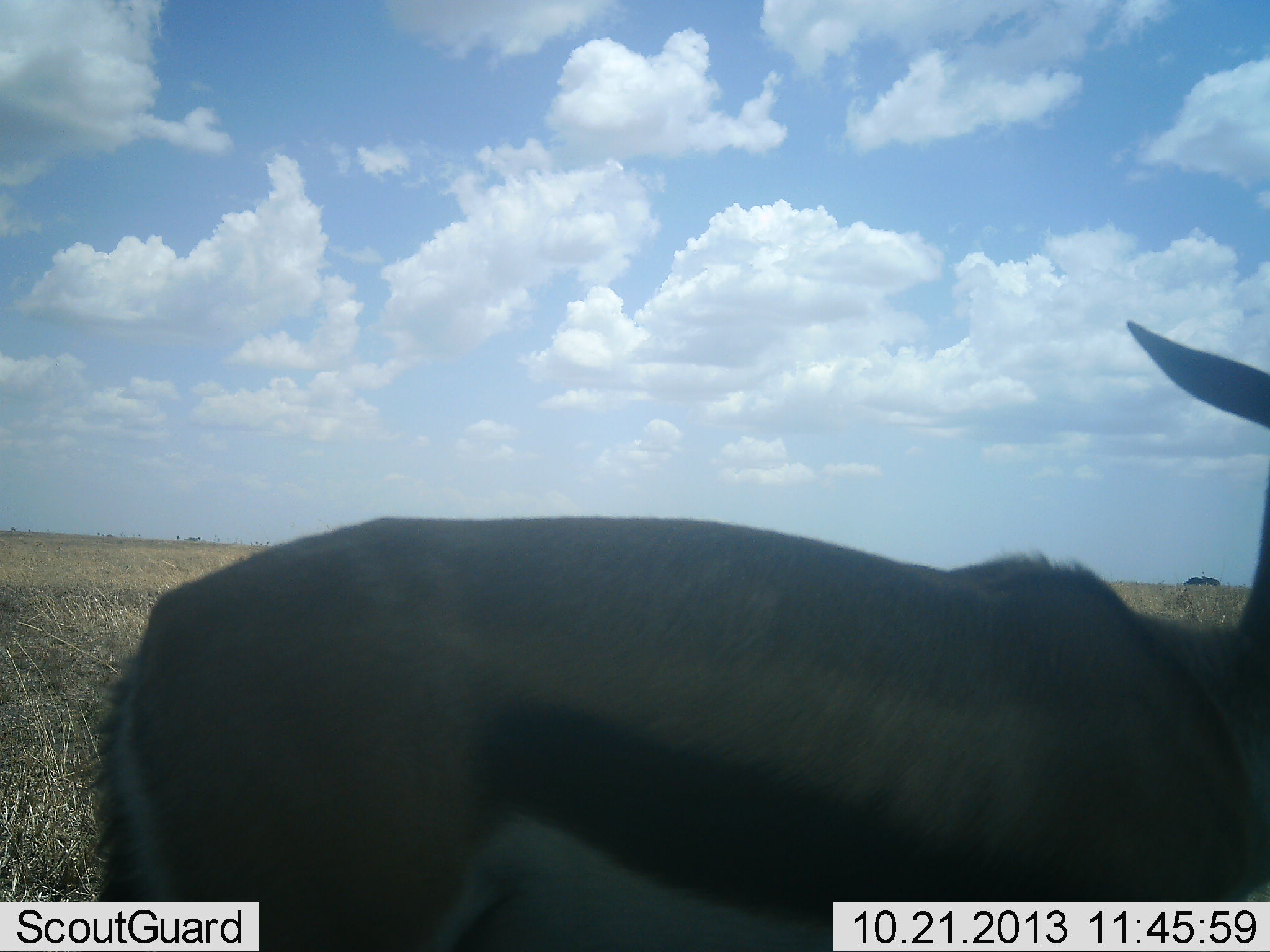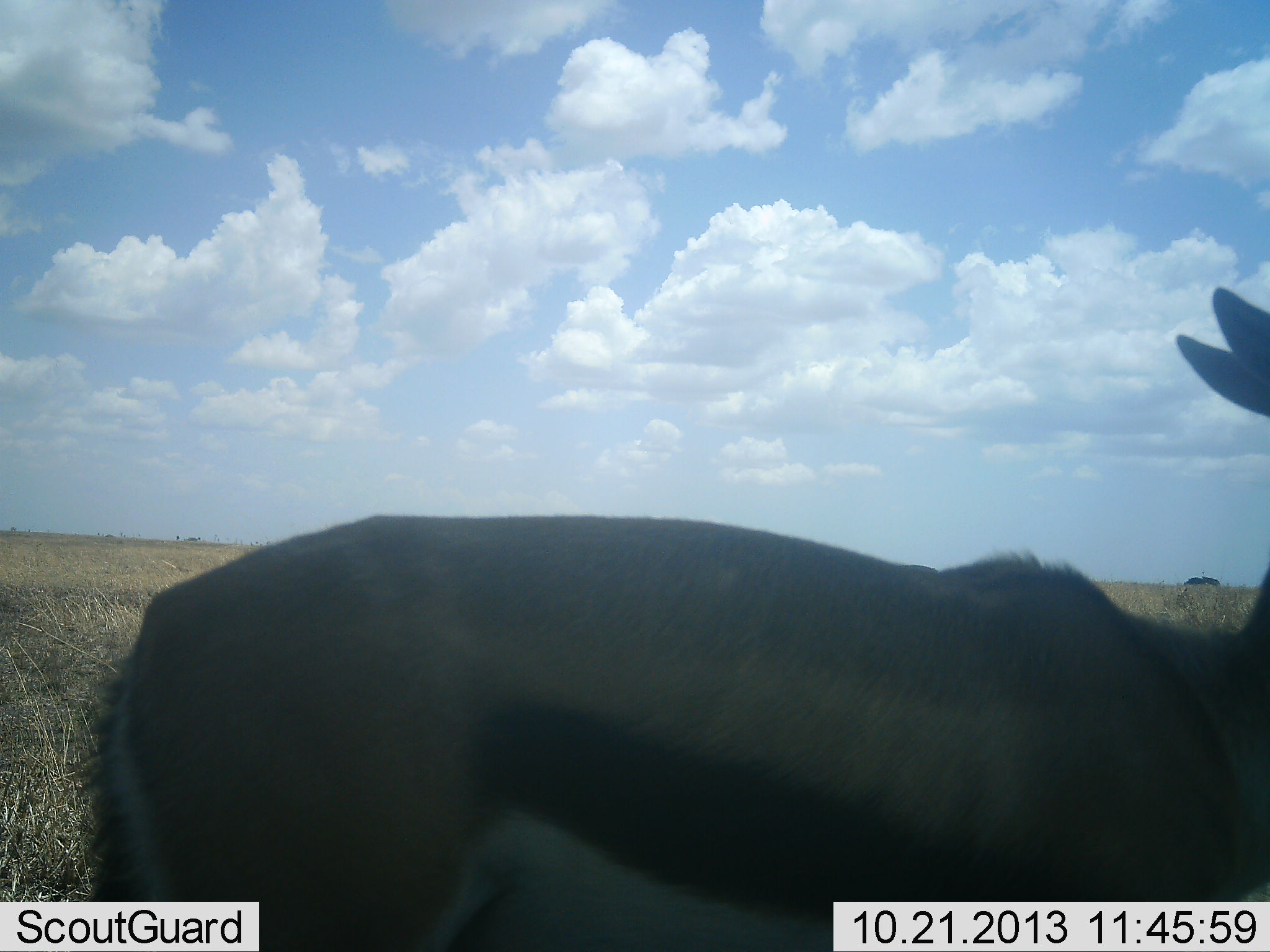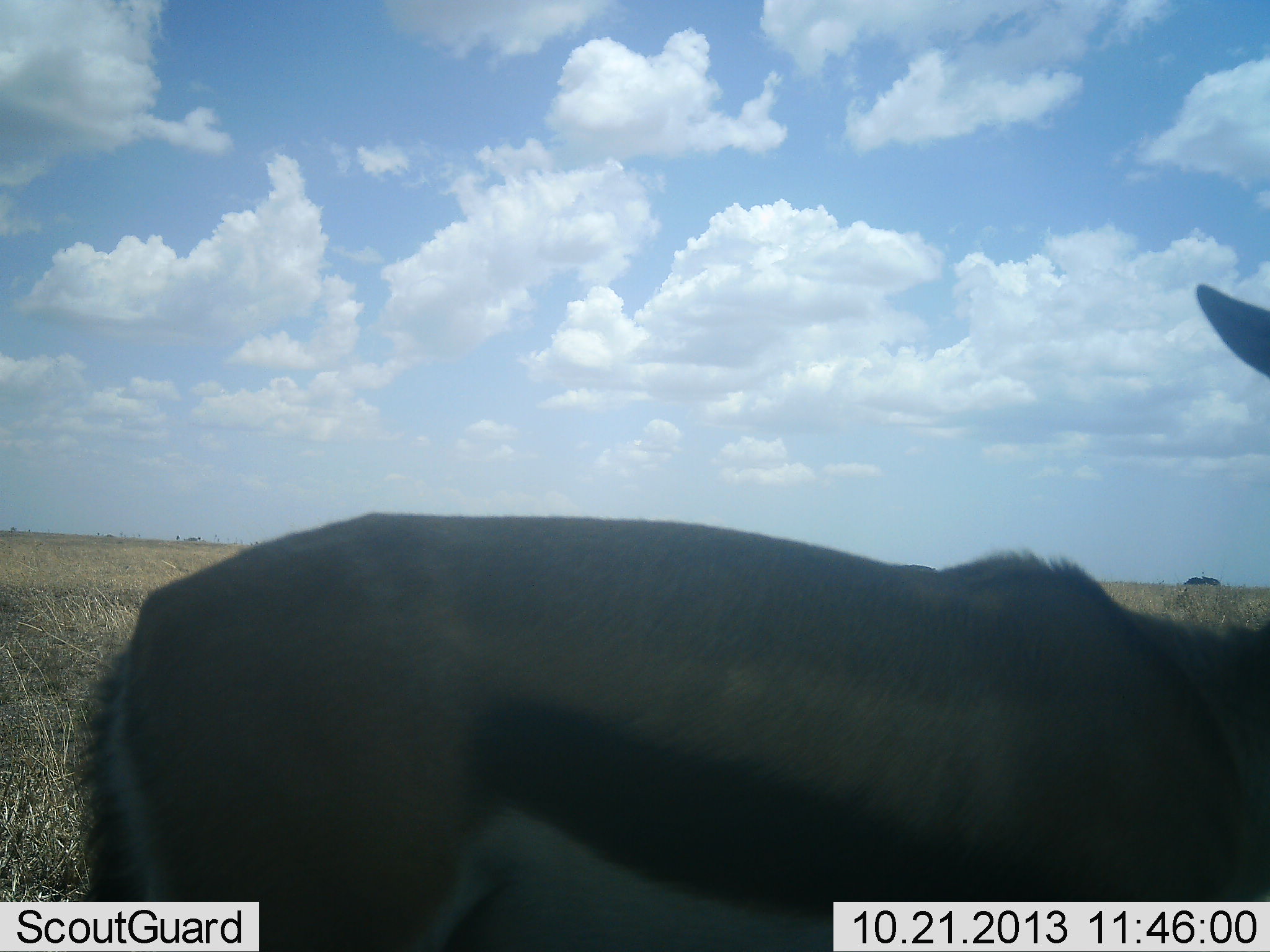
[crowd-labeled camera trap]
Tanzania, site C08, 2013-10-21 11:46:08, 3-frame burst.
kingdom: Animalia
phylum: Chordata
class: Mammalia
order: Artiodactyla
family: Bovidae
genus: Eudorcas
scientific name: Eudorcas thomsonii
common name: thomson's gazelle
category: gazellethomsons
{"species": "gazellethomsons (thomson's gazelle) (Eudorcas thomsonii)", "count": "1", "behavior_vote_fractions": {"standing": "97%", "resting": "0%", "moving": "3%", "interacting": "0%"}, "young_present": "0%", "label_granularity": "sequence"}